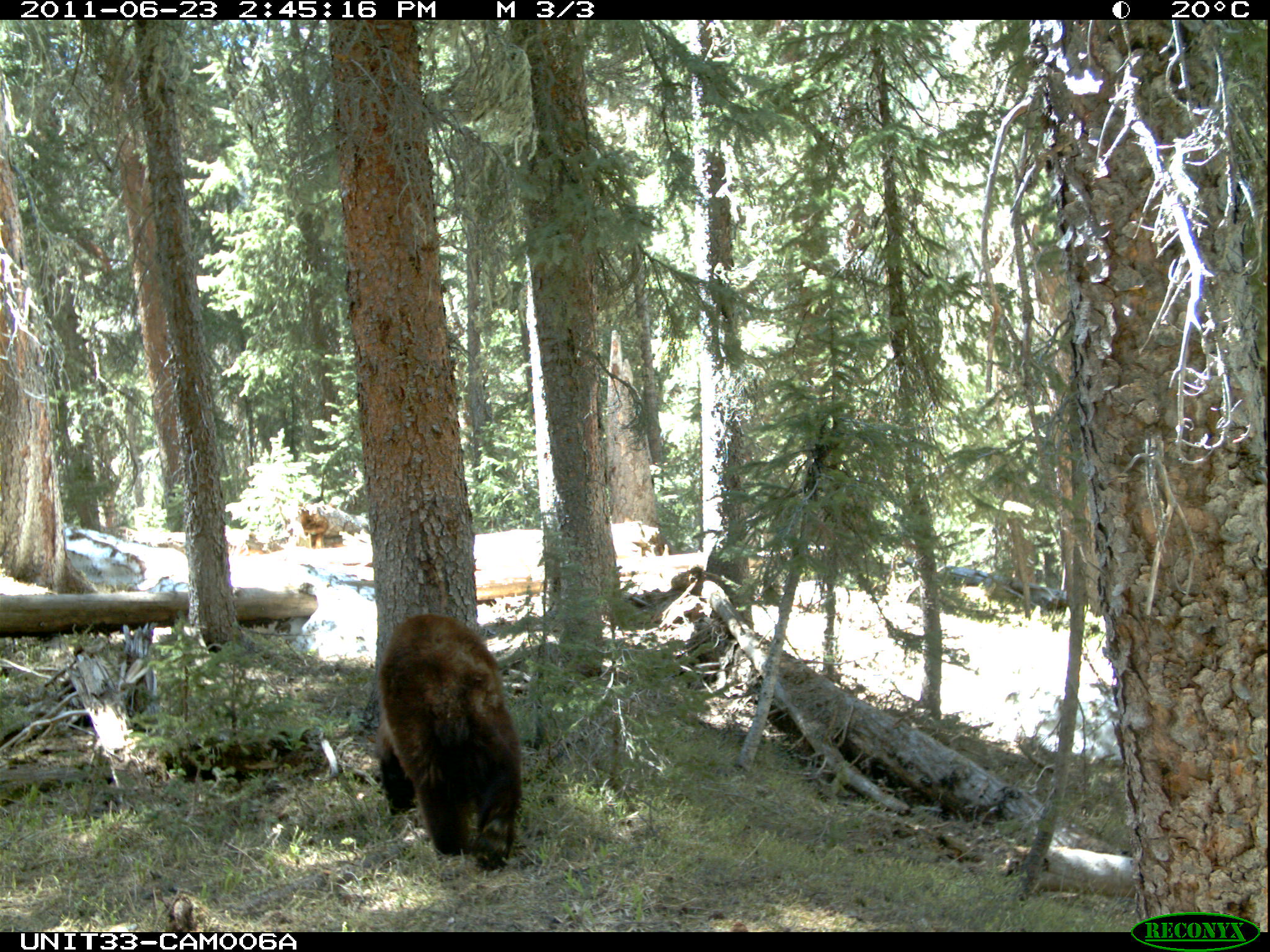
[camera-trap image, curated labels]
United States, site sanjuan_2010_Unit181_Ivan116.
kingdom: Animalia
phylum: Chordata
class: Mammalia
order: Carnivora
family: Ursidae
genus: Ursus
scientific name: Ursus americanus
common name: american black bear